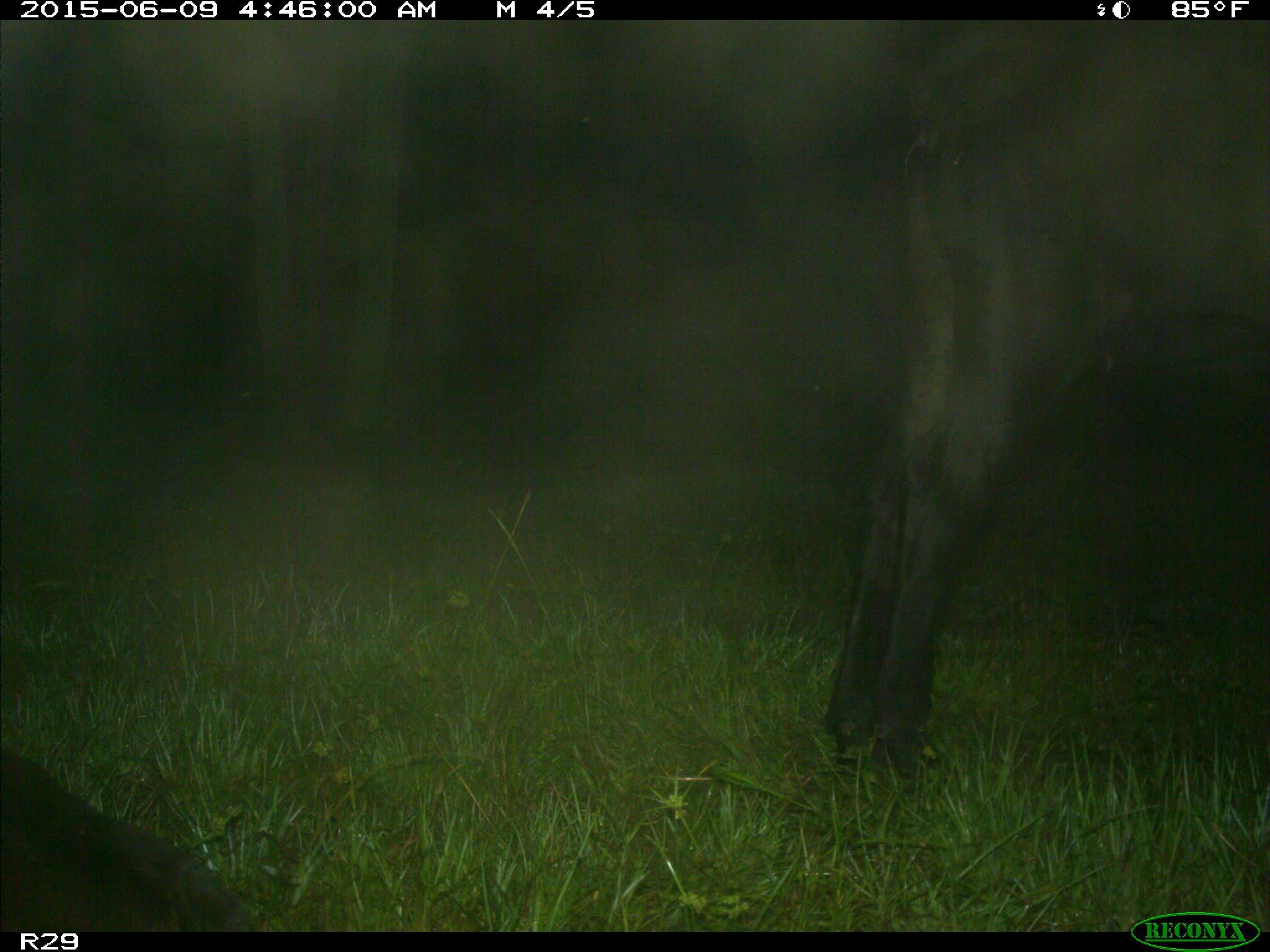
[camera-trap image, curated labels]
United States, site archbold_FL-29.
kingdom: Animalia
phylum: Chordata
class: Mammalia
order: Artiodactyla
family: Bovidae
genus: Bos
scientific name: Bos taurus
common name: domestic cow